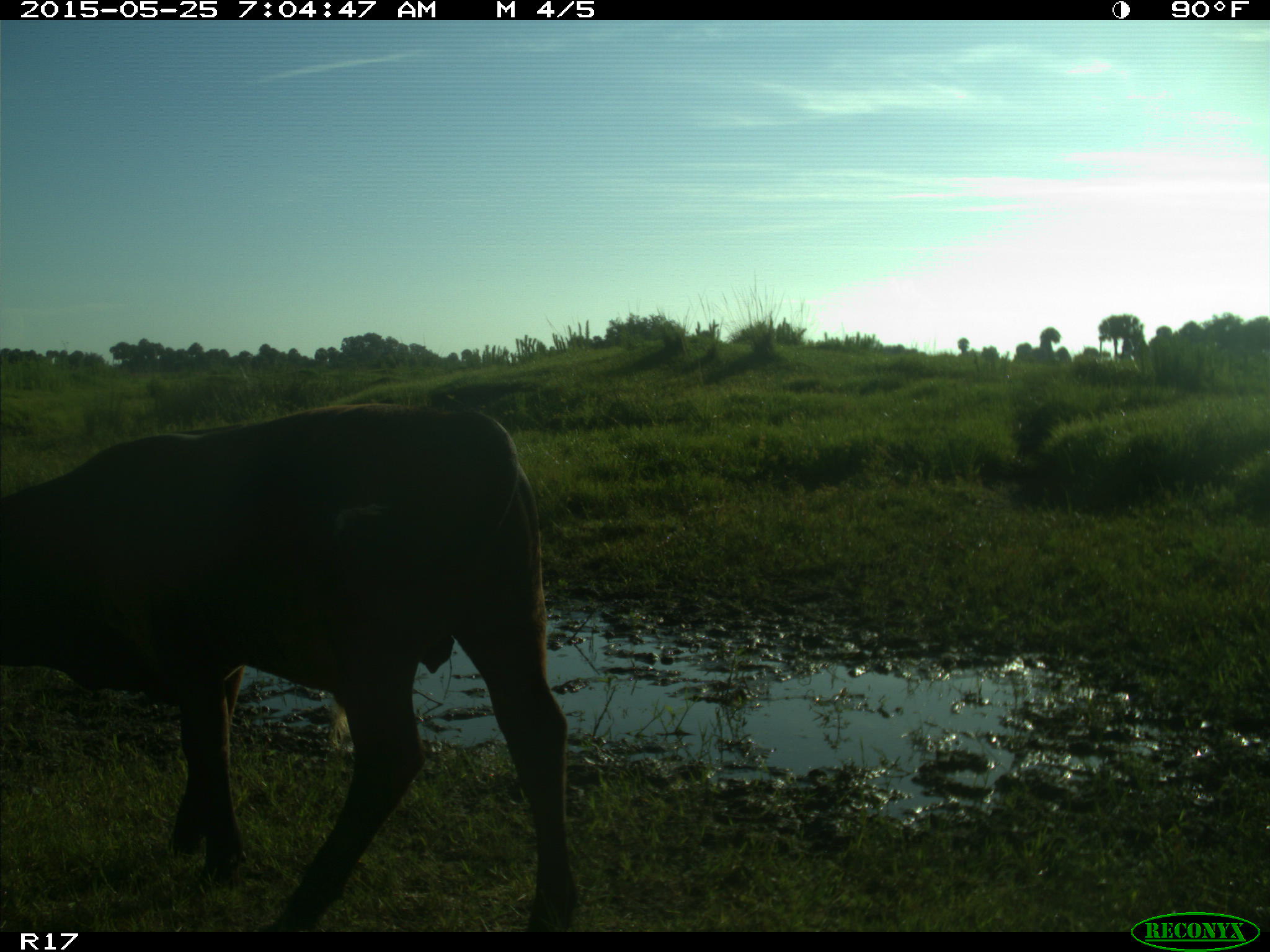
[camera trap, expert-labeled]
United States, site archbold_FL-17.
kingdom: Animalia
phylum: Chordata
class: Mammalia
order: Artiodactyla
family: Bovidae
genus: Bos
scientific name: Bos taurus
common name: domestic cow